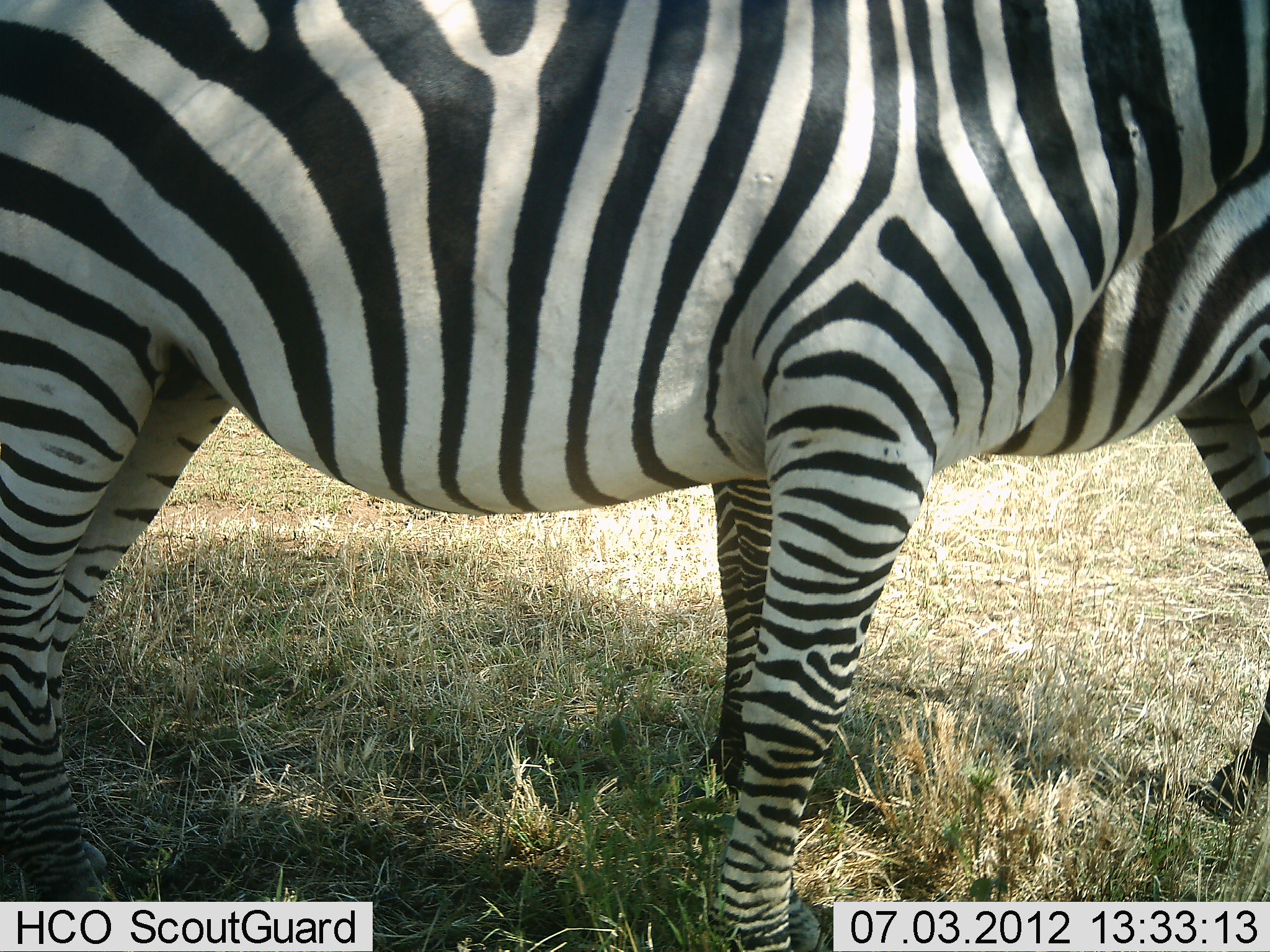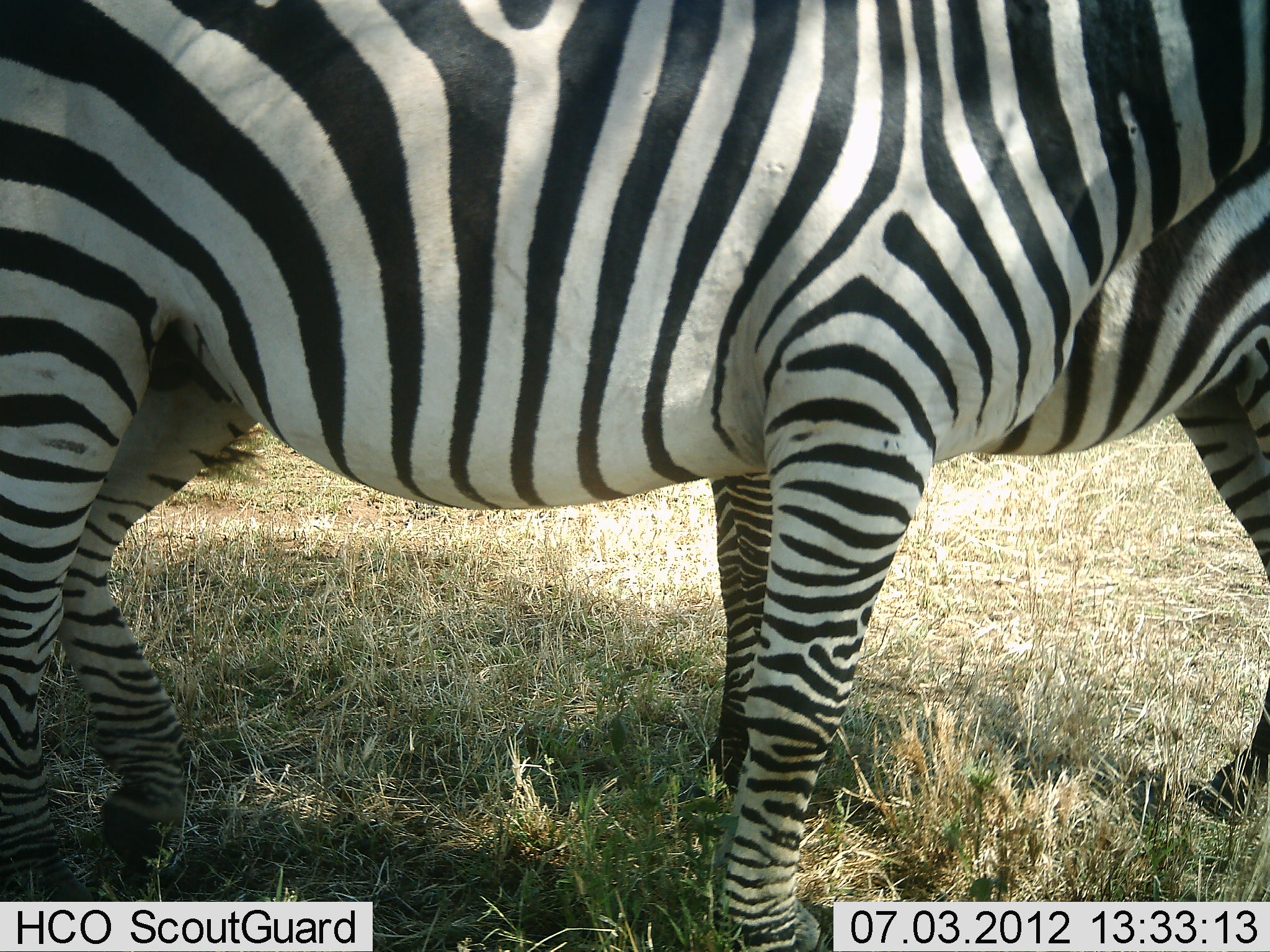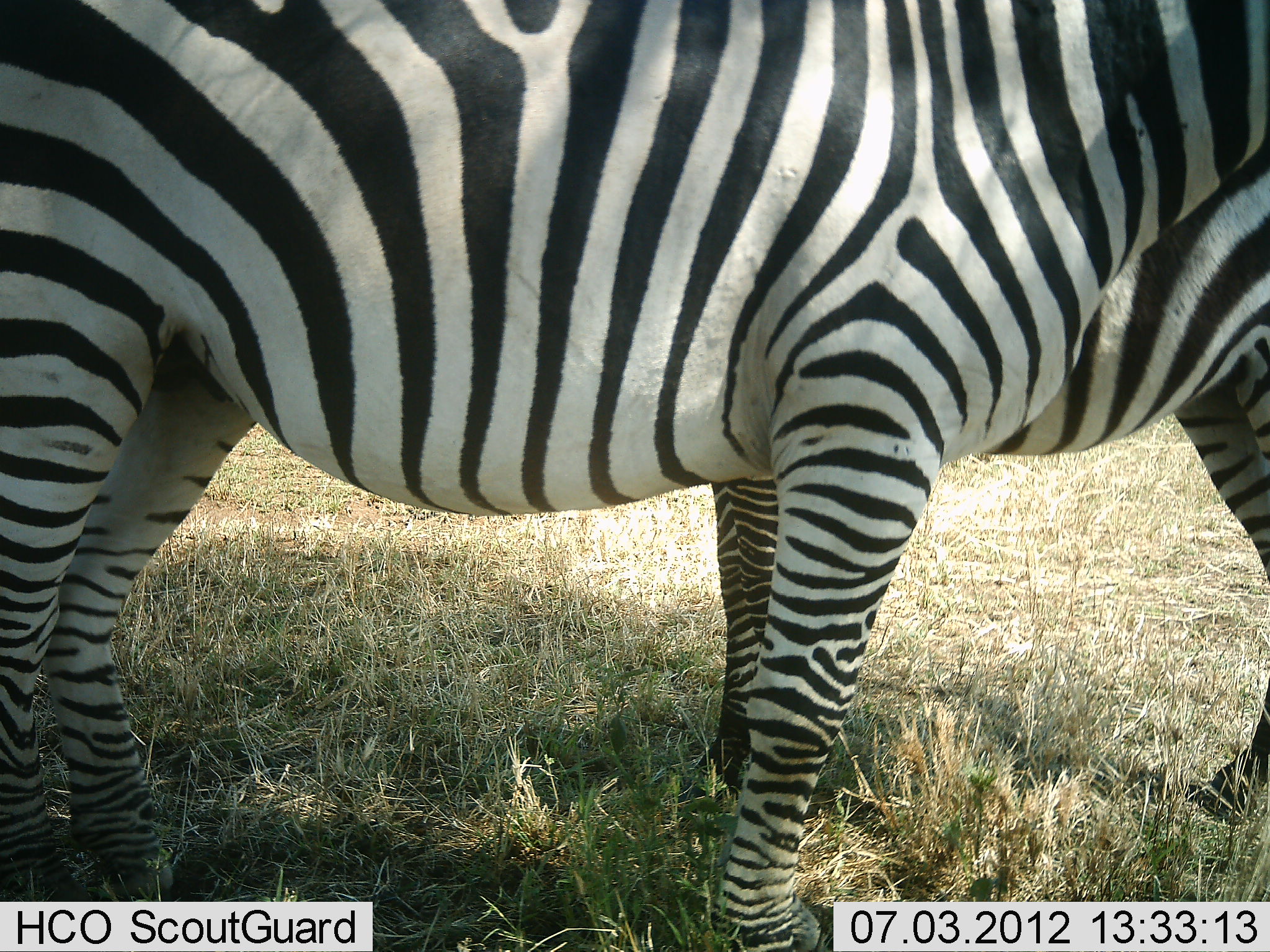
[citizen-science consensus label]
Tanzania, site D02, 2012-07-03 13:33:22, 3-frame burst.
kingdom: Animalia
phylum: Chordata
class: Mammalia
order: Perissodactyla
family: Equidae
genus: Equus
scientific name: Equus quagga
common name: plains zebra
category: zebra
Zebra (plains zebra) (Equus quagga), count 2. Behavior (volunteer vote fractions): standing 90%, resting 10%, moving 0%, interacting 0%. Young present (vote fraction): 10%. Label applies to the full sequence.